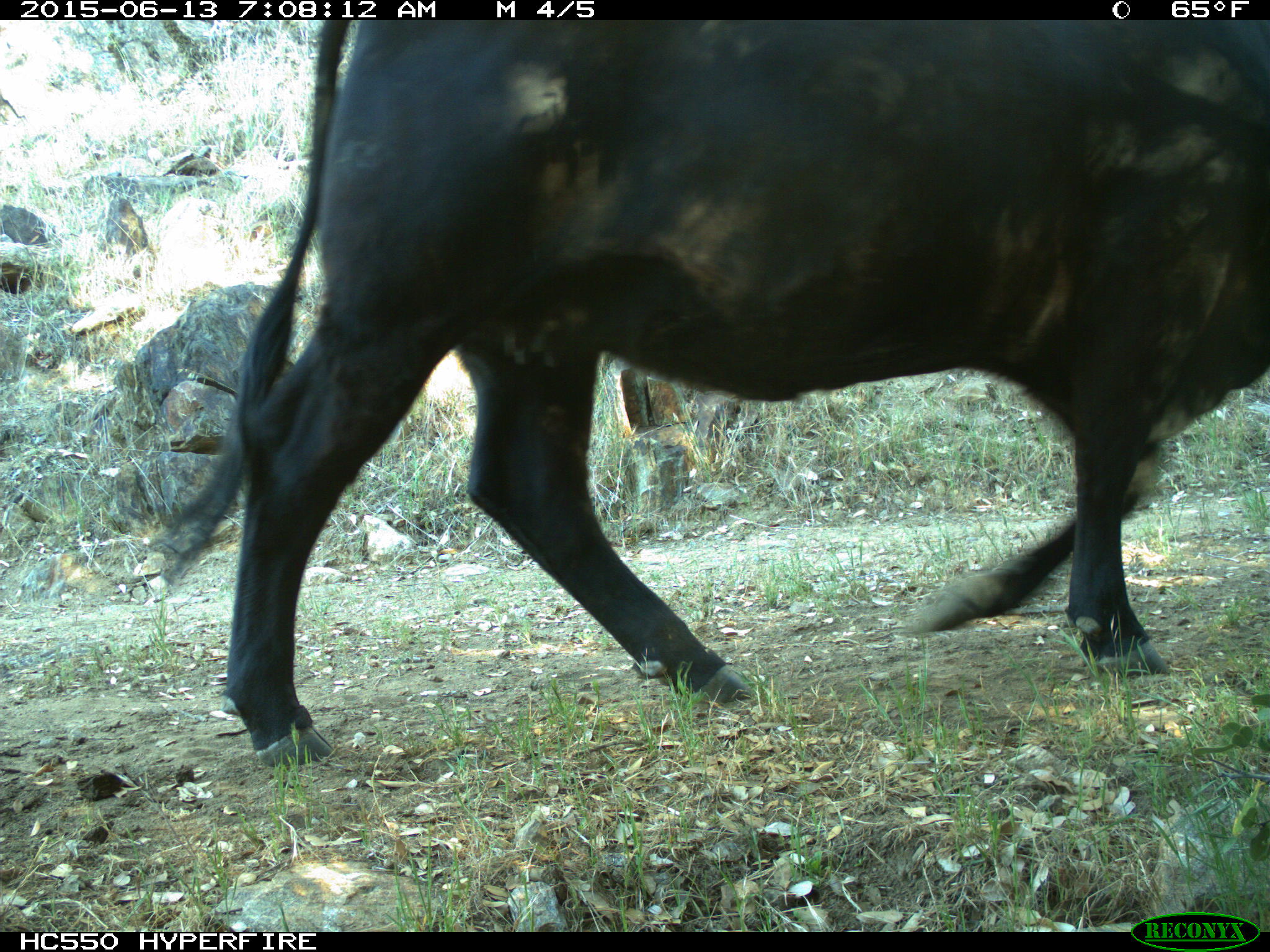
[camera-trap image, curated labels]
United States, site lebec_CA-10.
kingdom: Animalia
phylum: Chordata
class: Mammalia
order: Artiodactyla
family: Bovidae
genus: Bos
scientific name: Bos taurus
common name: domestic cow